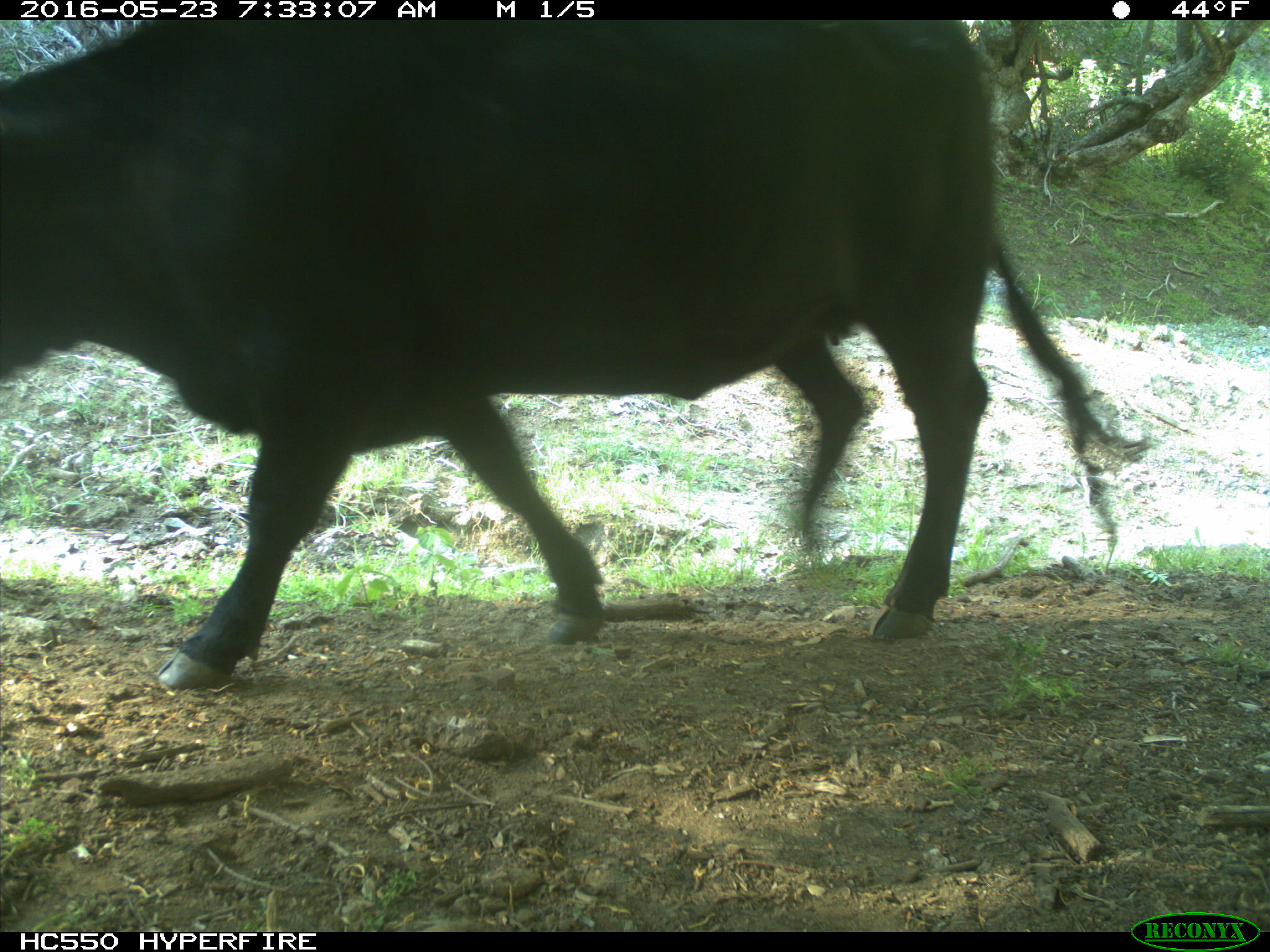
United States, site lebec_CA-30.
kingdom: Animalia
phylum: Chordata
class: Mammalia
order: Artiodactyla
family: Bovidae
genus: Bos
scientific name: Bos taurus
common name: domestic cow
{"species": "Bos taurus (domestic cow)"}